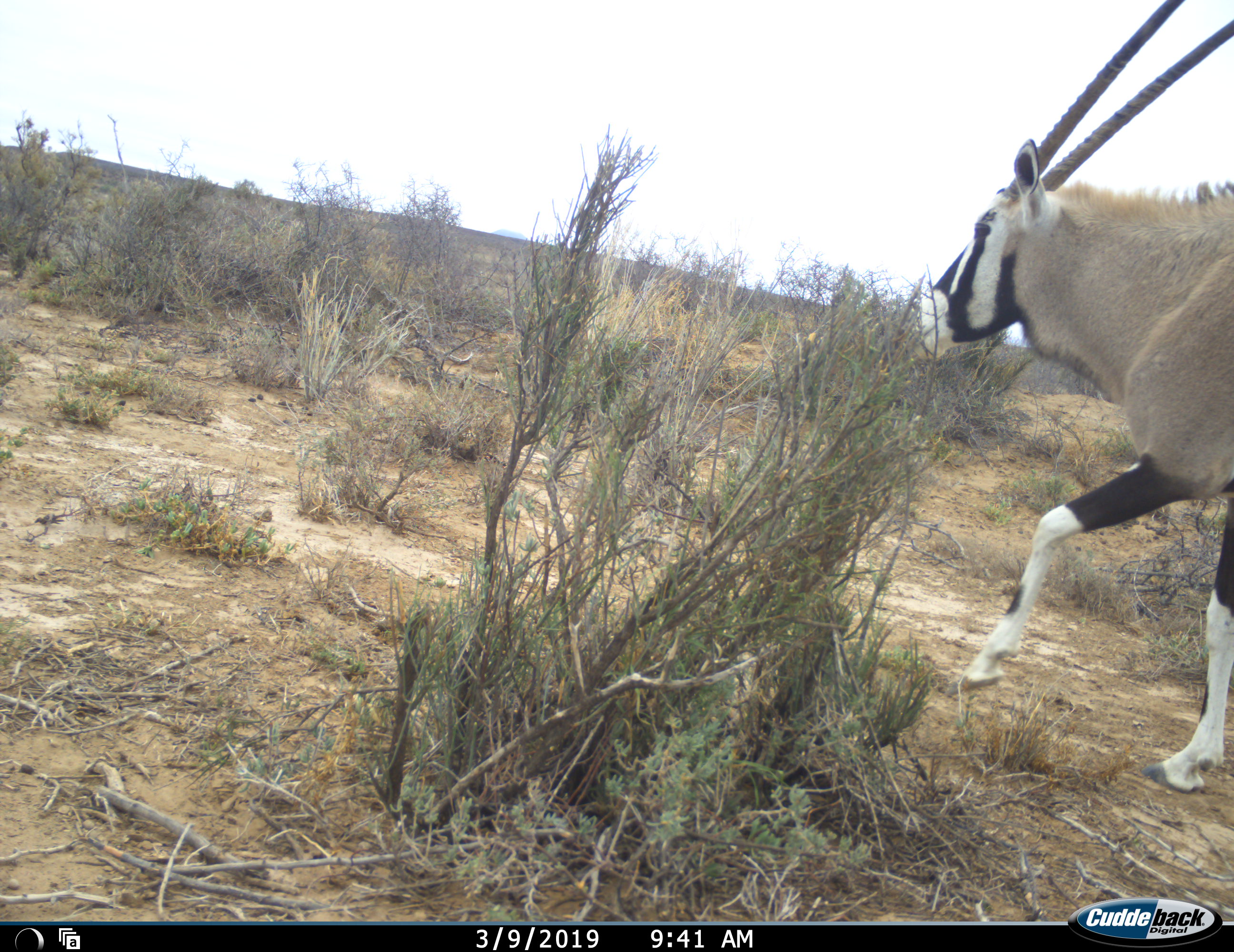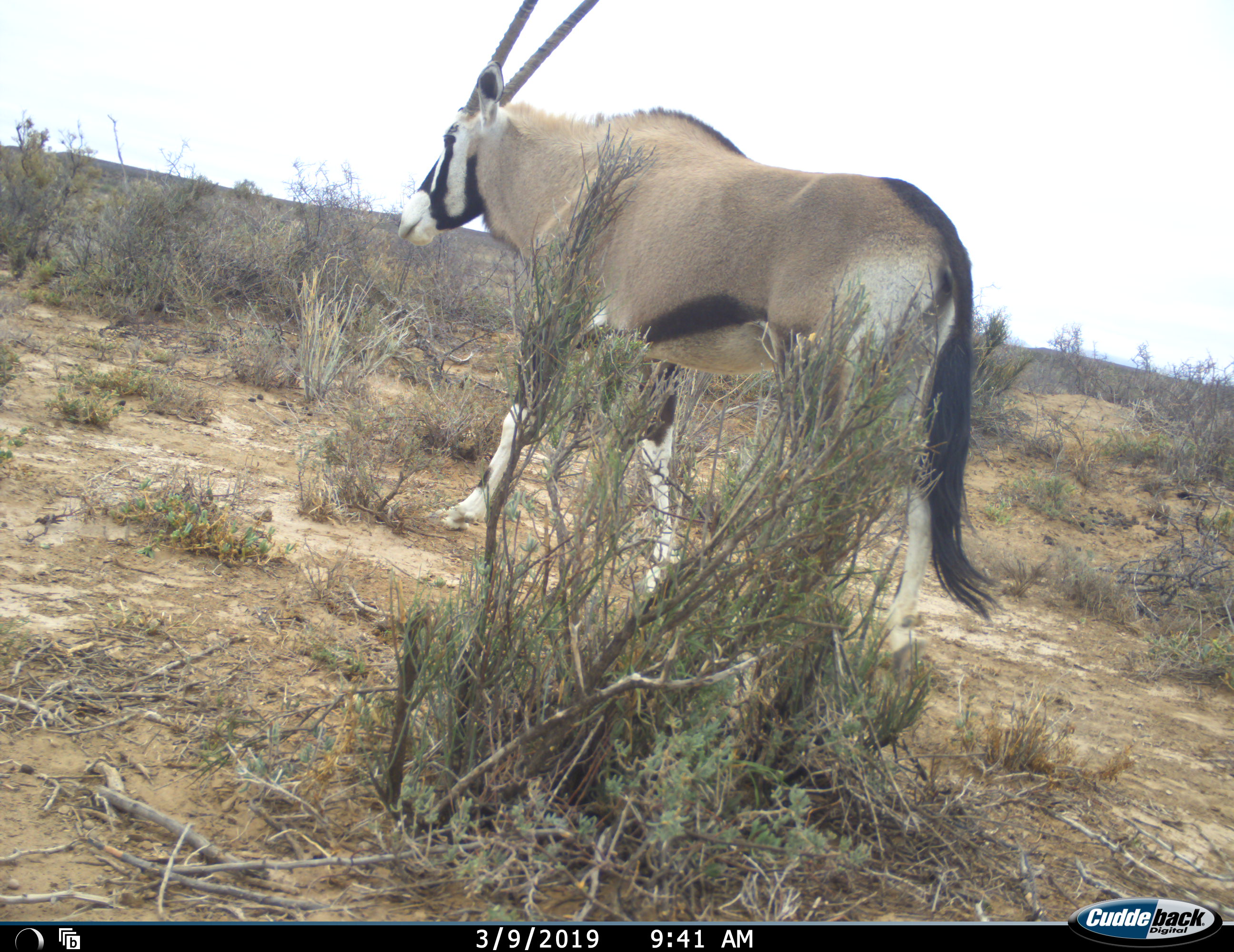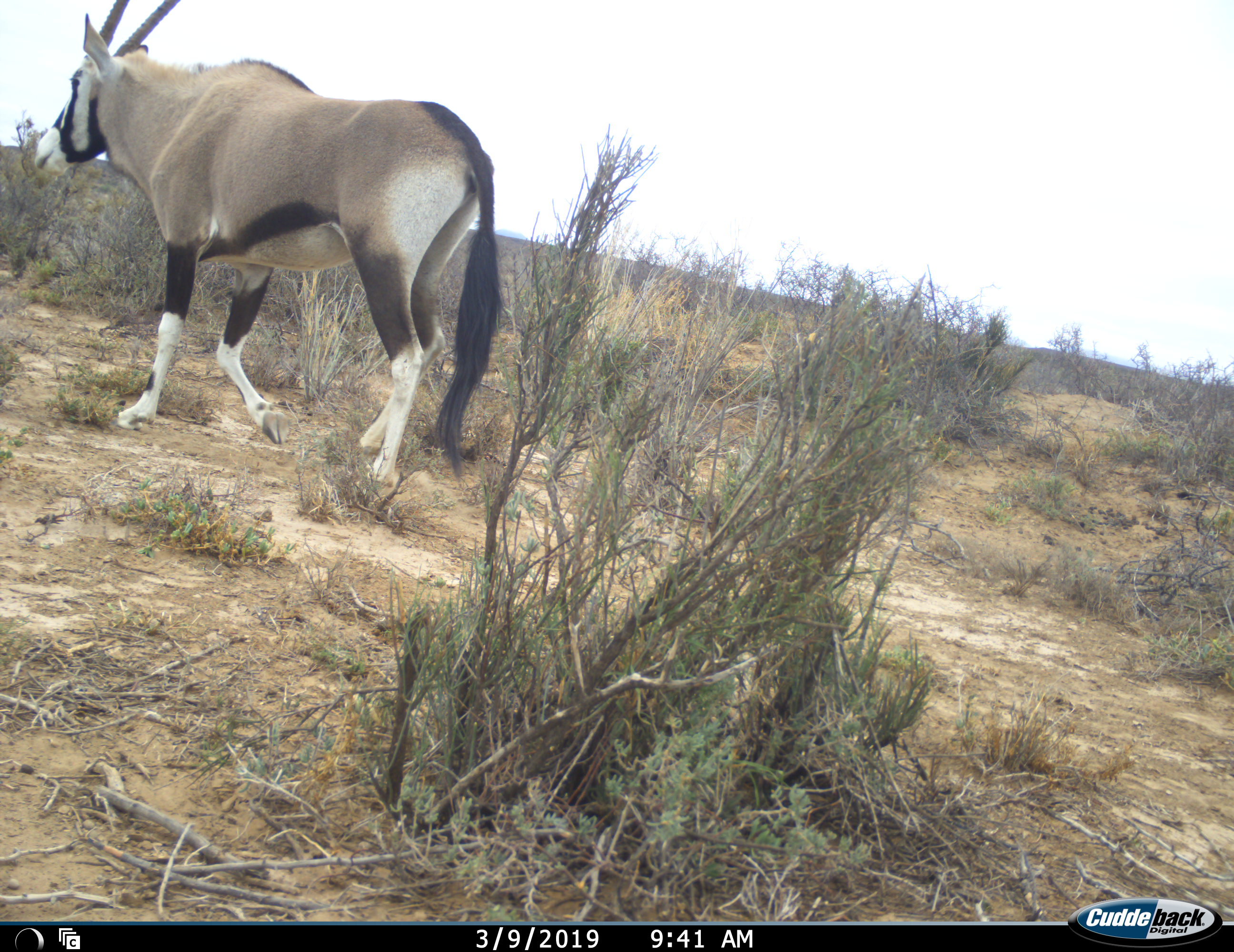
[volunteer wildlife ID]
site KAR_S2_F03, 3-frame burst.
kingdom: Animalia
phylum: Chordata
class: Mammalia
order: Artiodactyla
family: Bovidae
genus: Oryx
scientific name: Oryx gazella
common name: gemsbok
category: oryx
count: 1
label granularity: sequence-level